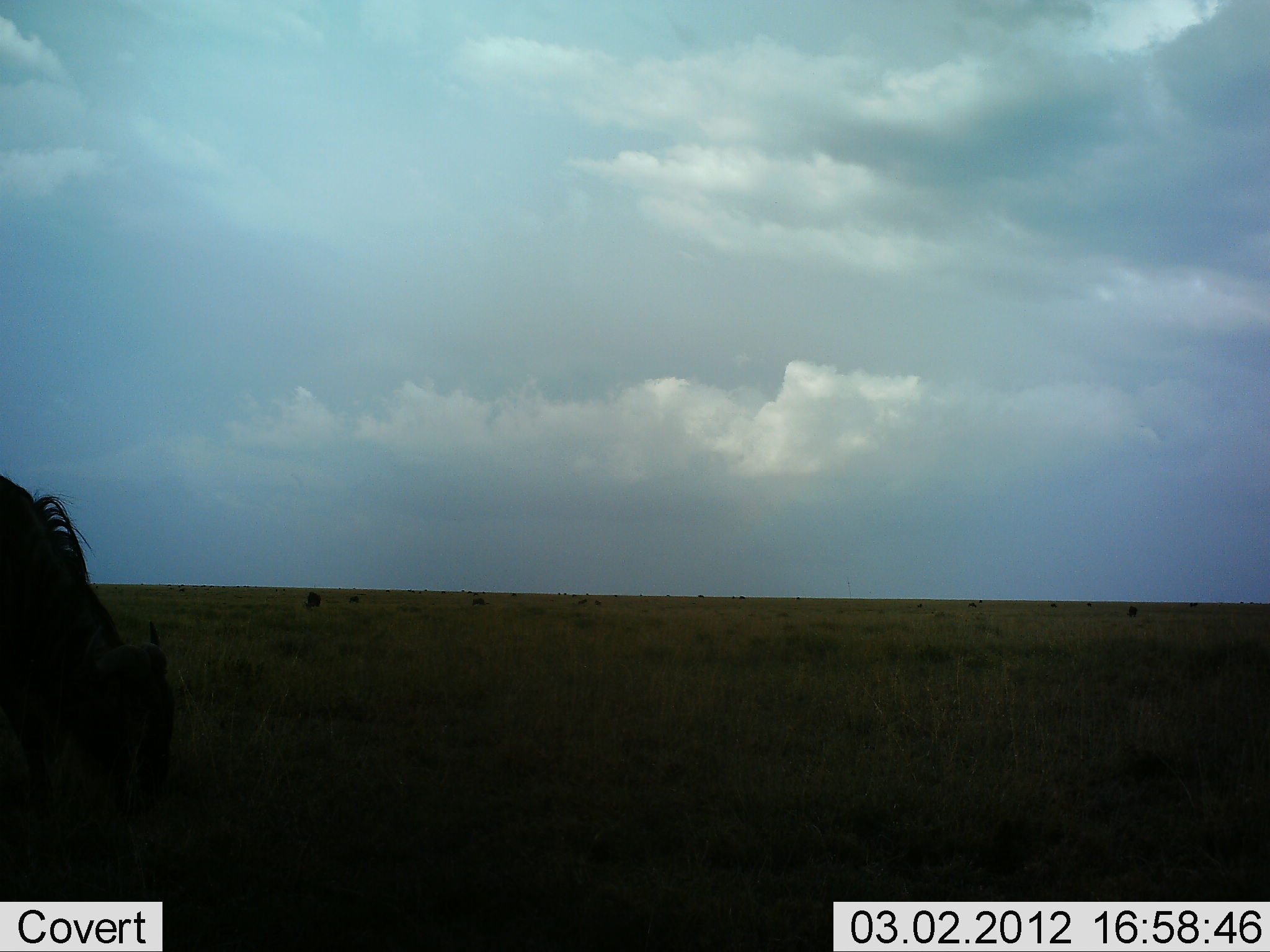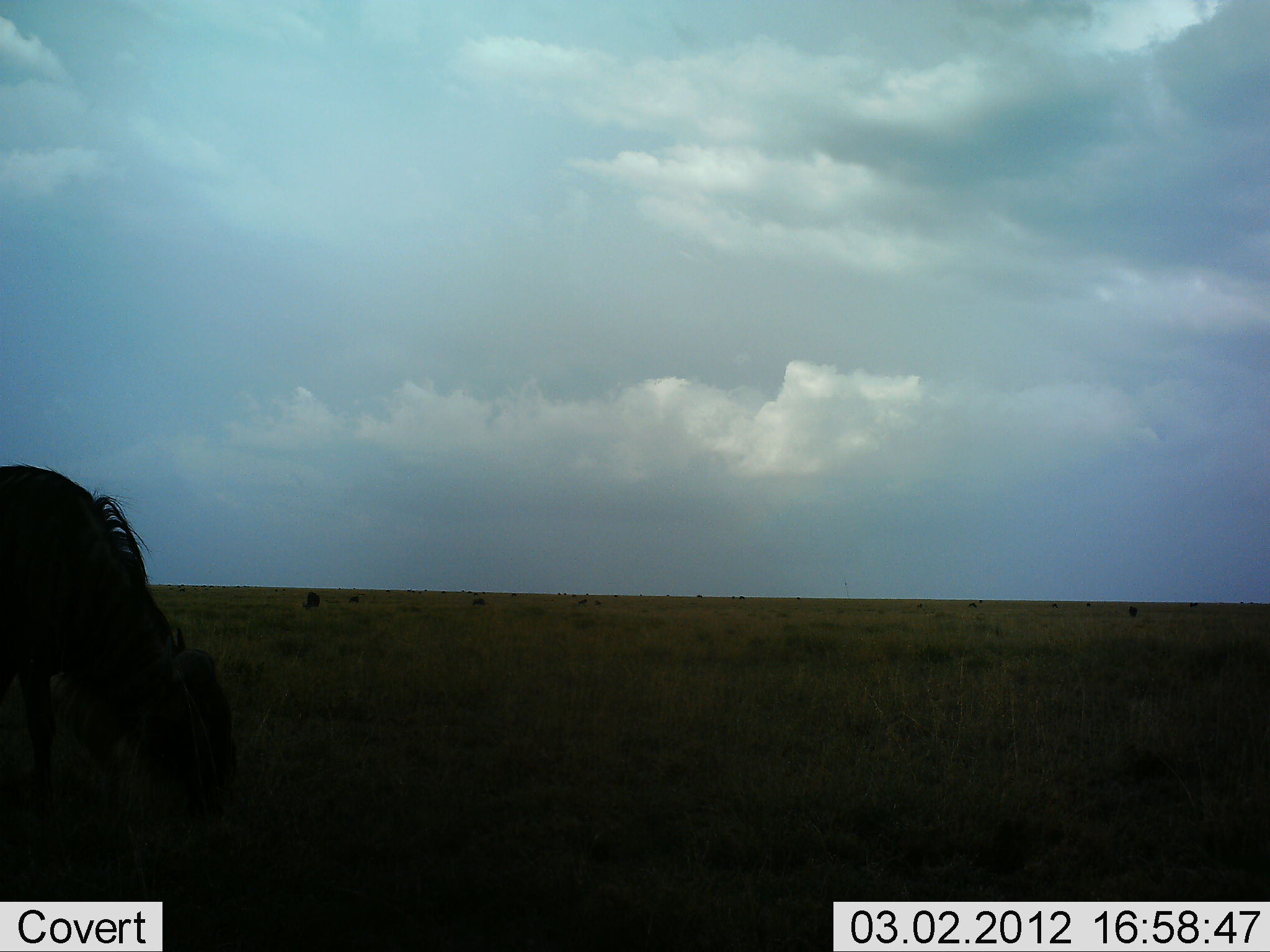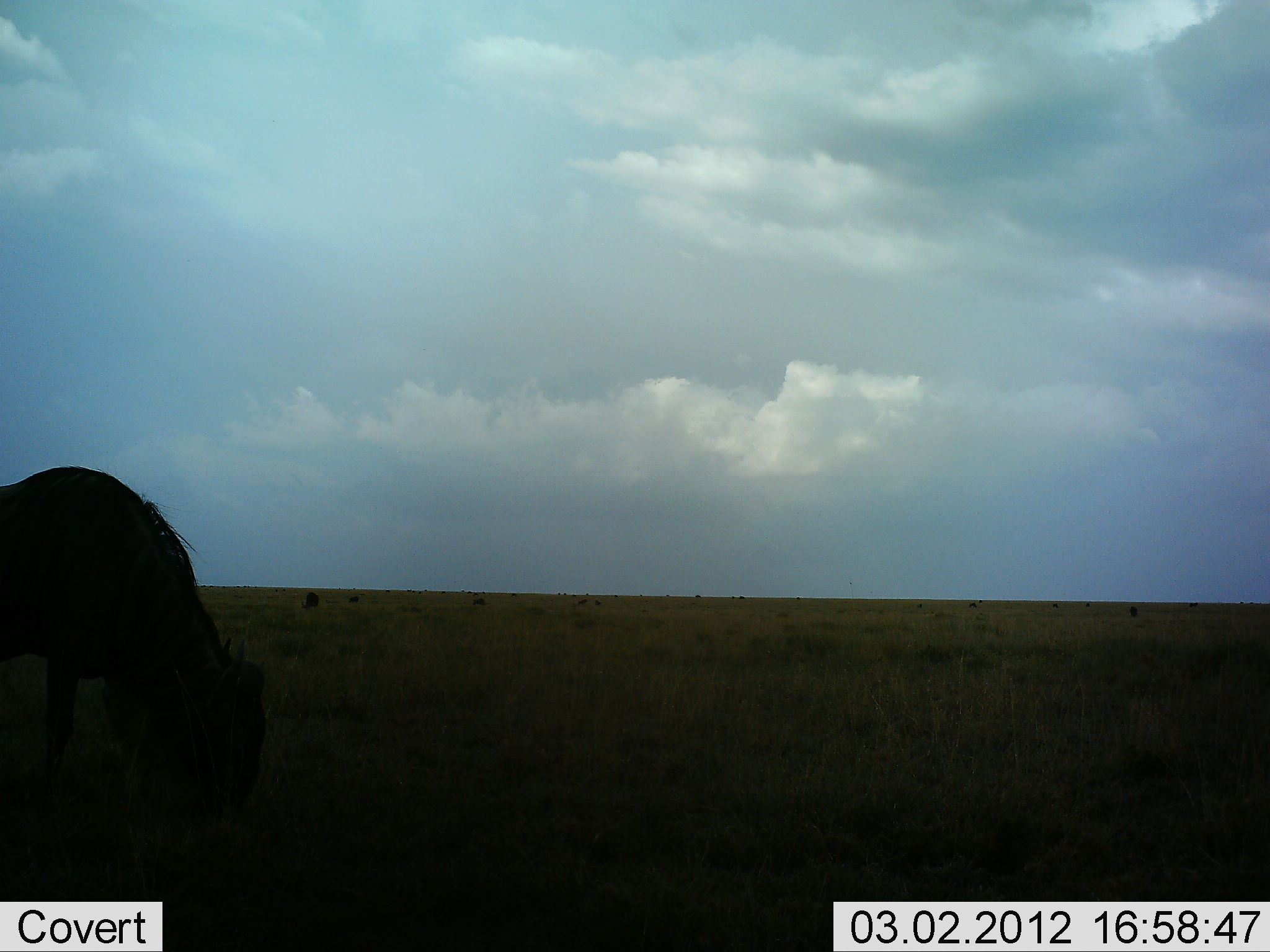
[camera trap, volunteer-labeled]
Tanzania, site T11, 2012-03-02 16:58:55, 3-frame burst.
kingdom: Animalia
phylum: Chordata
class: Mammalia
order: Artiodactyla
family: Bovidae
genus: Connochaetes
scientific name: Connochaetes taurinus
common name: blue wildebeest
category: wildebeest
Wildebeest (blue wildebeest) (Connochaetes taurinus), count 2. Behavior (volunteer vote fractions): standing 19%, resting 0%, moving 6%, interacting 0%. Young present (vote fraction): 0%. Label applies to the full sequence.